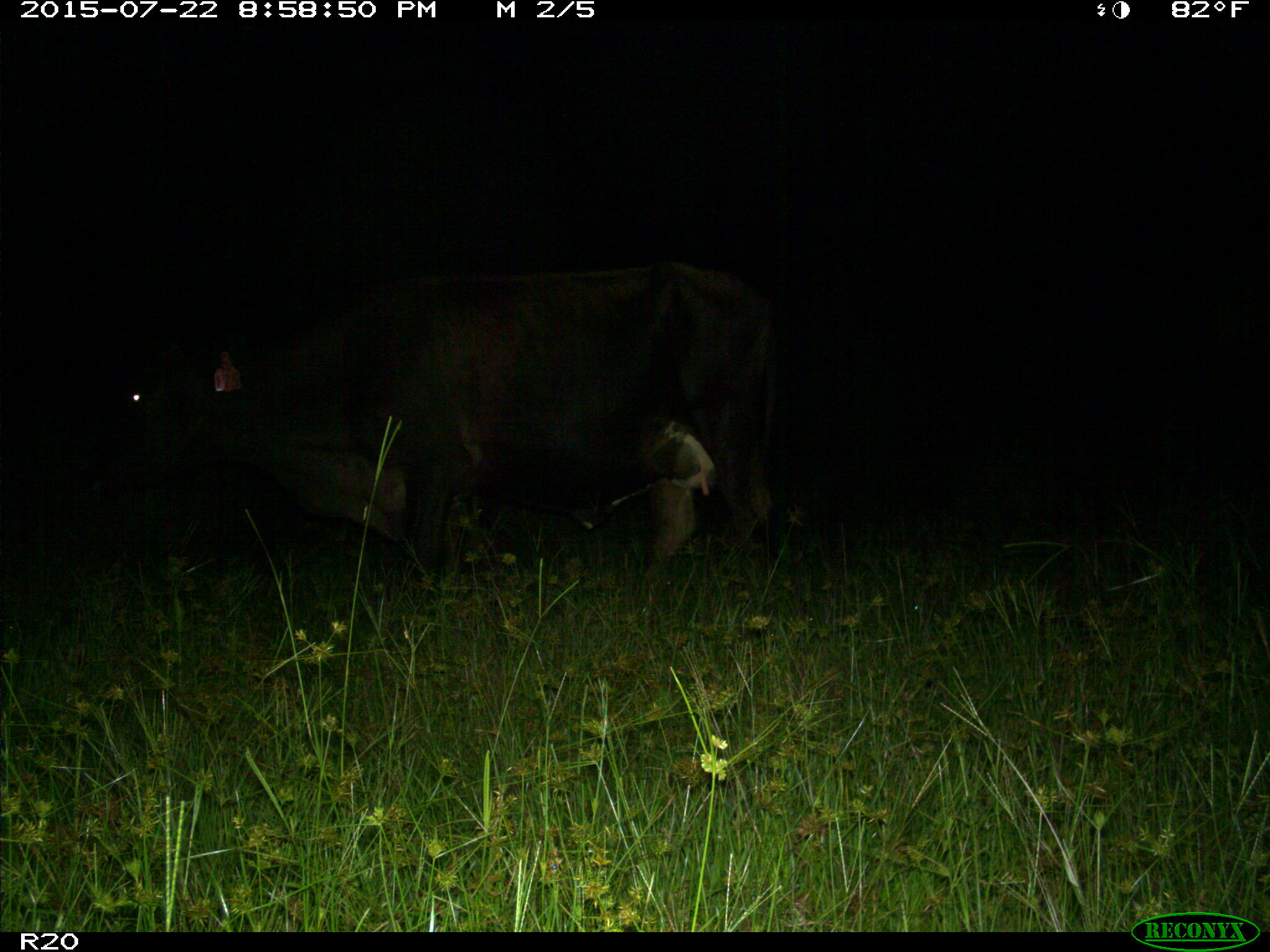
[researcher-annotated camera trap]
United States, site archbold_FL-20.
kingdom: Animalia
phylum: Chordata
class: Mammalia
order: Artiodactyla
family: Bovidae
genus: Bos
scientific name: Bos taurus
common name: domestic cow